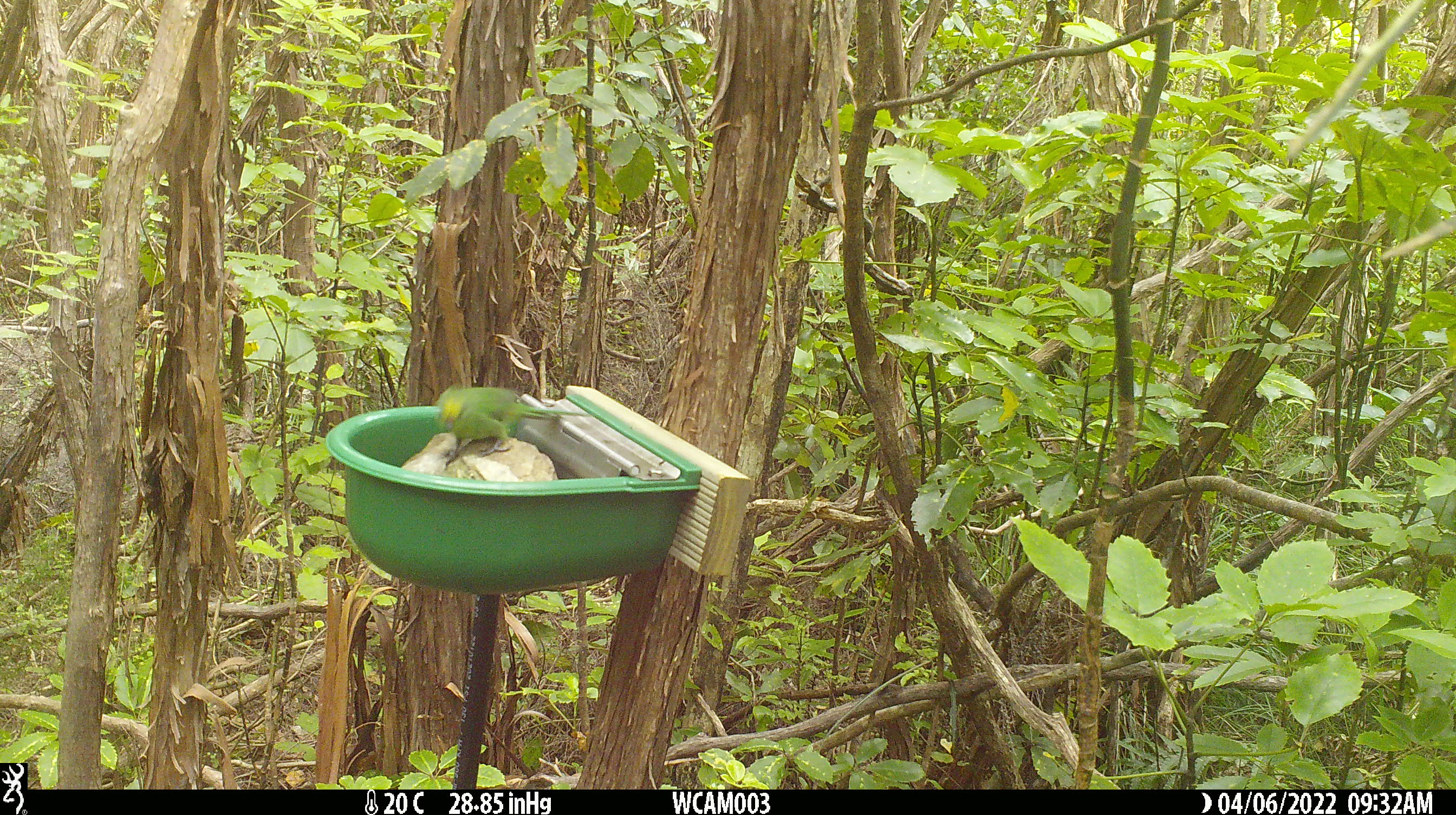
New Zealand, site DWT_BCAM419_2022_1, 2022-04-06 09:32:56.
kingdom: Animalia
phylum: Chordata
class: Aves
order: Psittaciformes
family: Psittaculidae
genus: Cyanoramphus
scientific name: Cyanoramphus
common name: parakeet